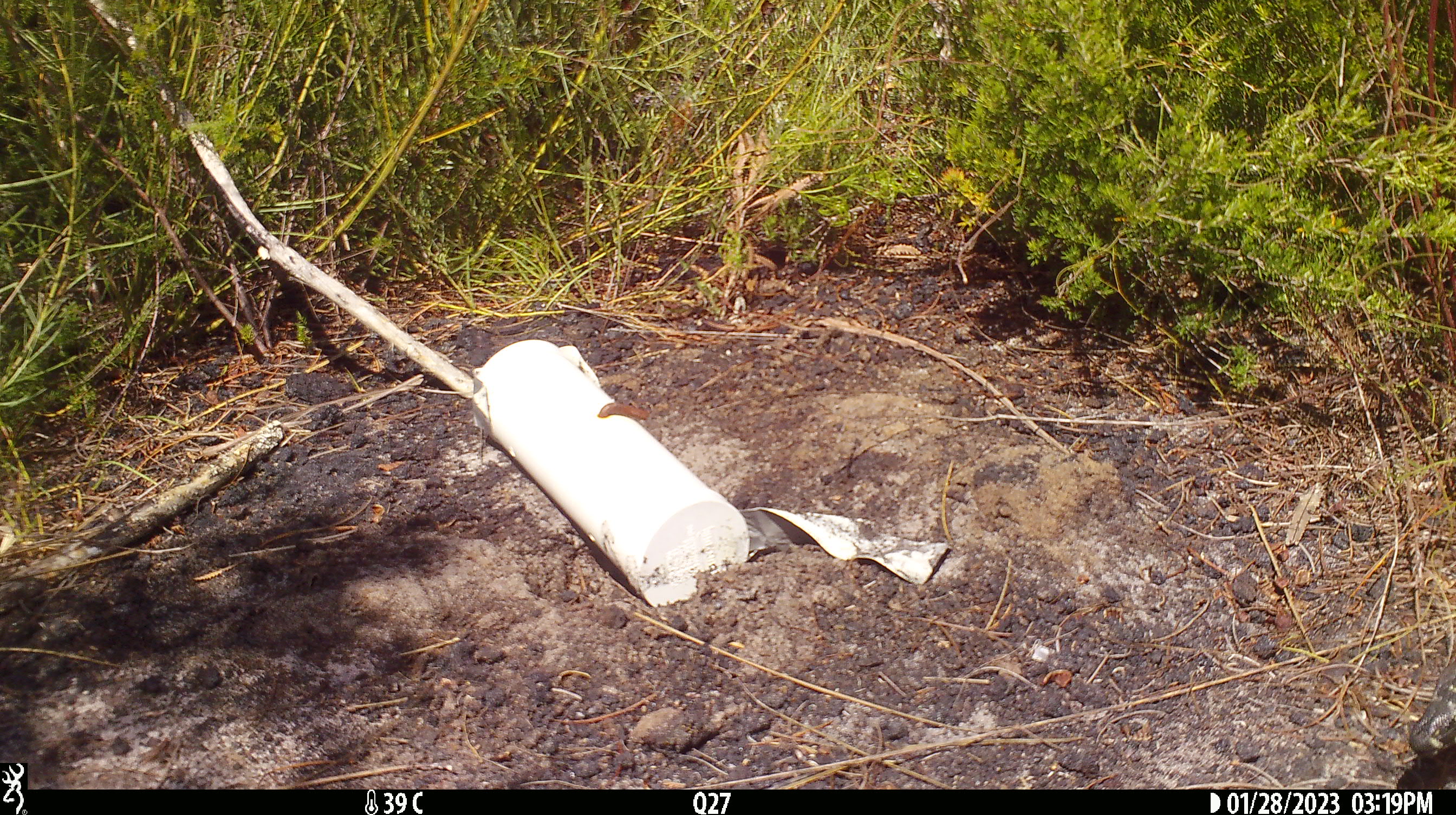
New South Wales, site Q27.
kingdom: Animalia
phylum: Chordata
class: Reptilia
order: Squamata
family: Varanidae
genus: Varanus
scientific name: Varanus varius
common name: lace monitor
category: goanna